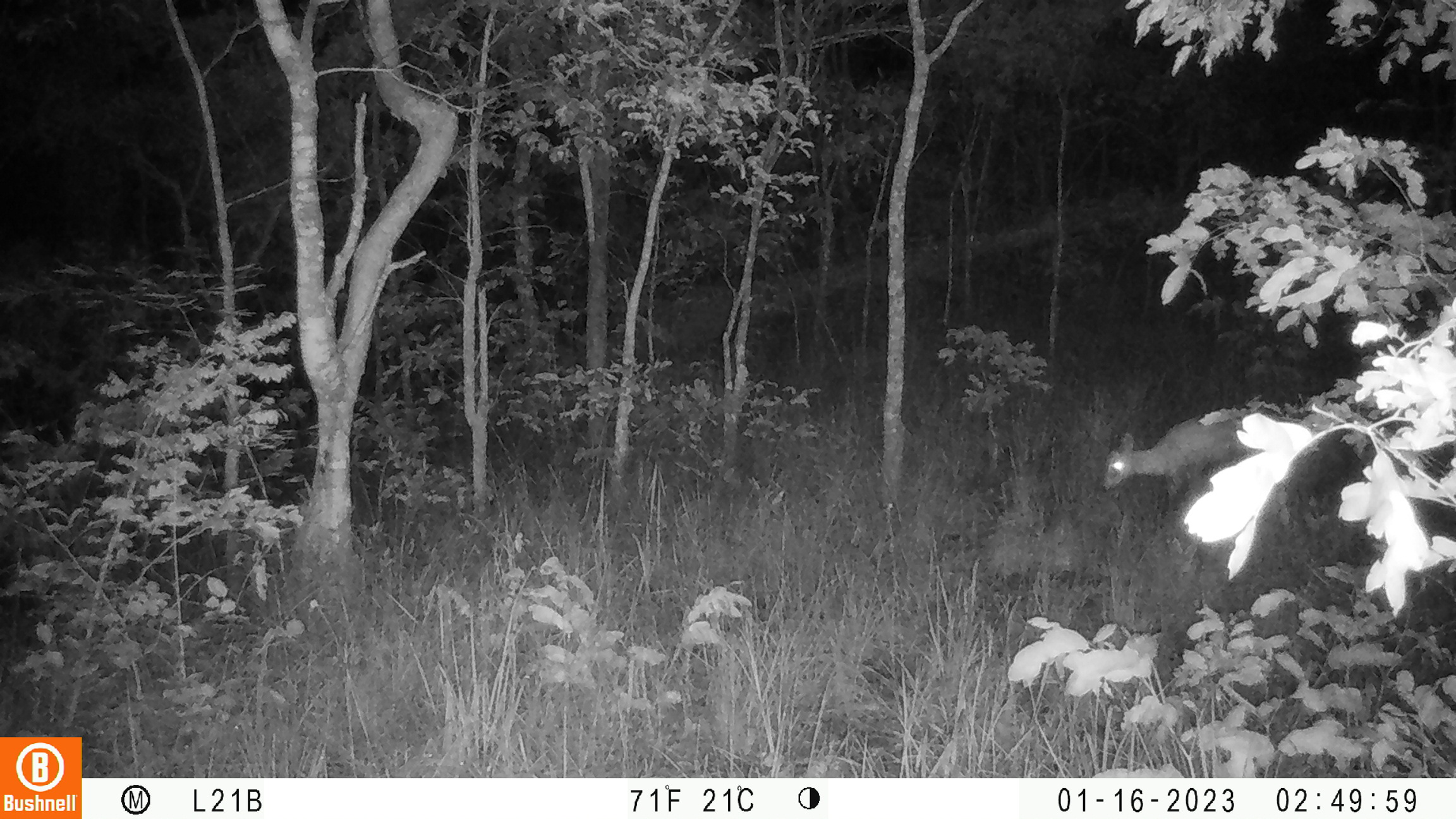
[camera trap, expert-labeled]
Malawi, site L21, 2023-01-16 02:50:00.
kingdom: Animalia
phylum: Chordata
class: Mammalia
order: Artiodactyla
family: Bovidae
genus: Sylvicapra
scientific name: Sylvicapra grimmia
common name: common duiker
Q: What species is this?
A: Common duiker (Sylvicapra grimmia).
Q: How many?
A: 1.